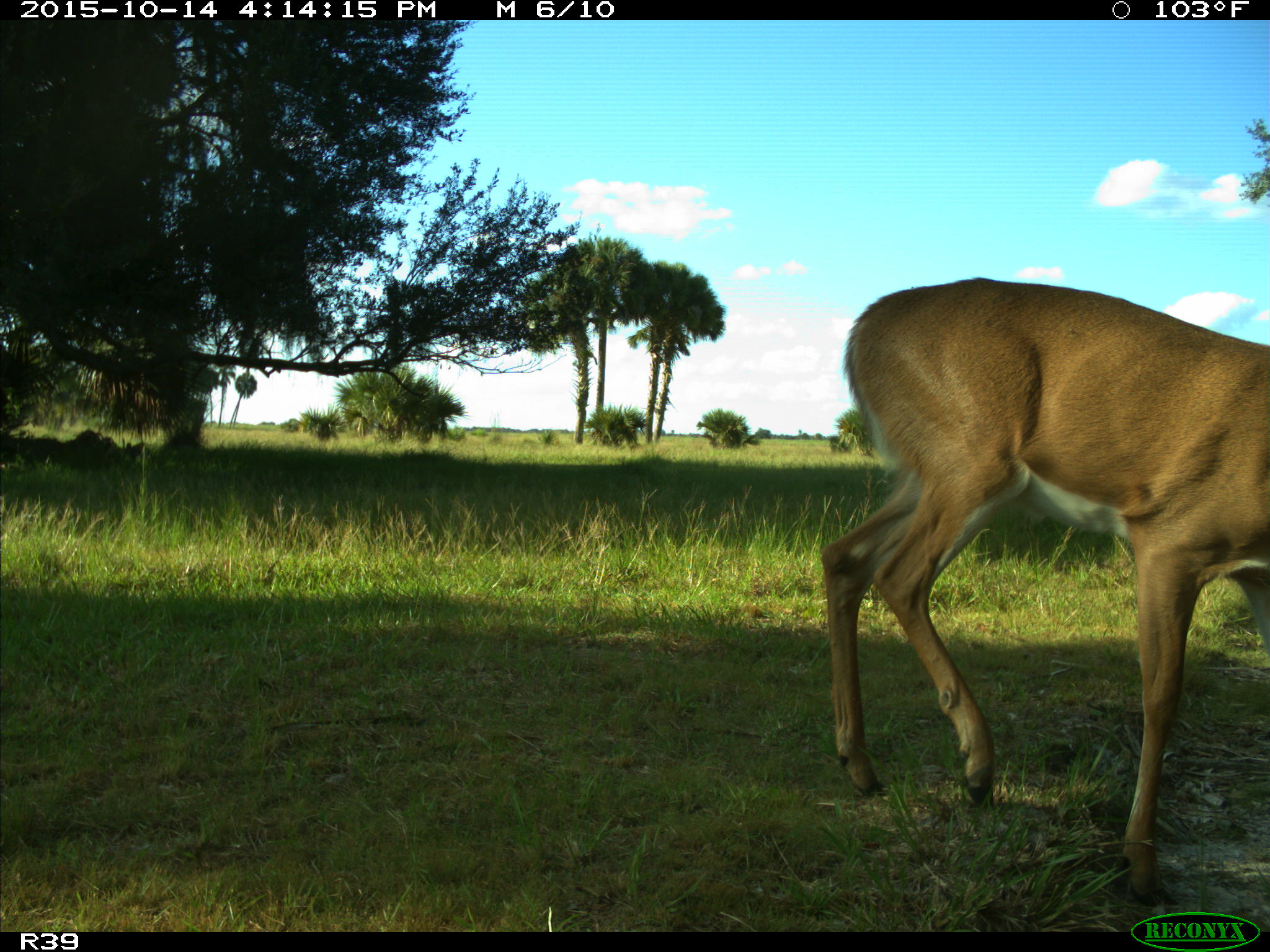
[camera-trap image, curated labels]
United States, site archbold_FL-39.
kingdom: Animalia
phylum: Chordata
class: Mammalia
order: Artiodactyla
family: Cervidae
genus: Odocoileus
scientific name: Odocoileus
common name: deer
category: unidentified deer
Unidentified deer (deer) (Odocoileus).